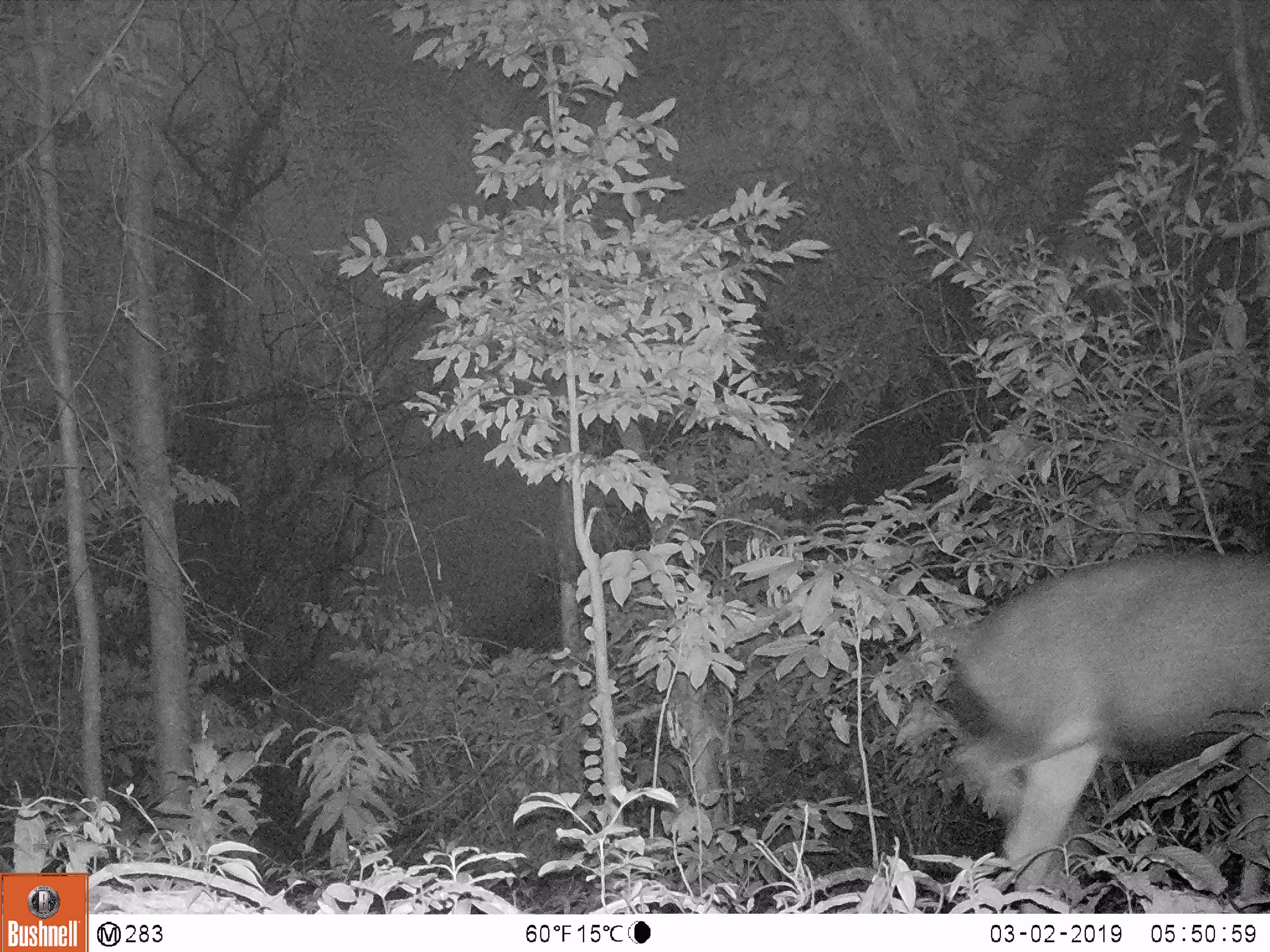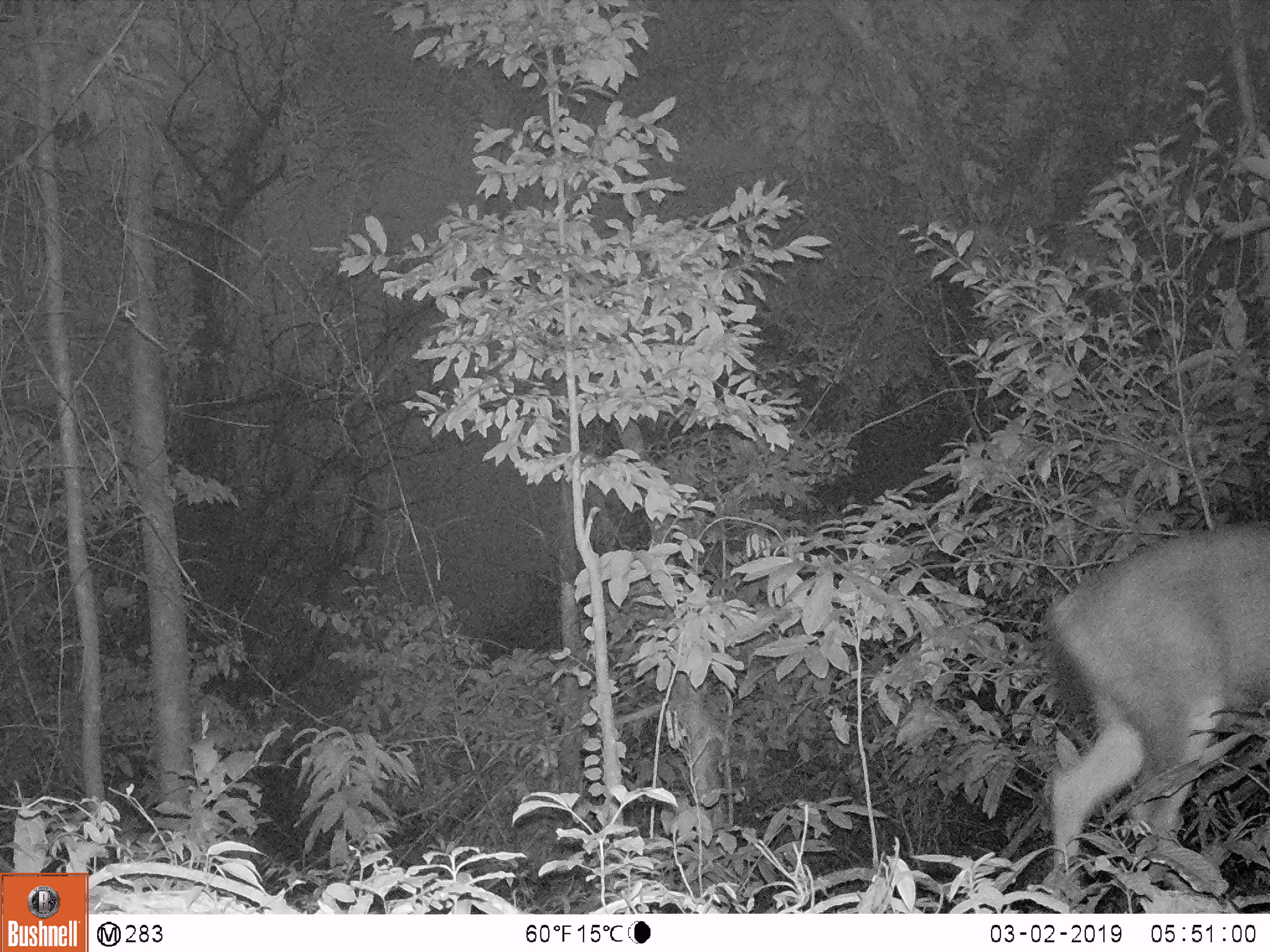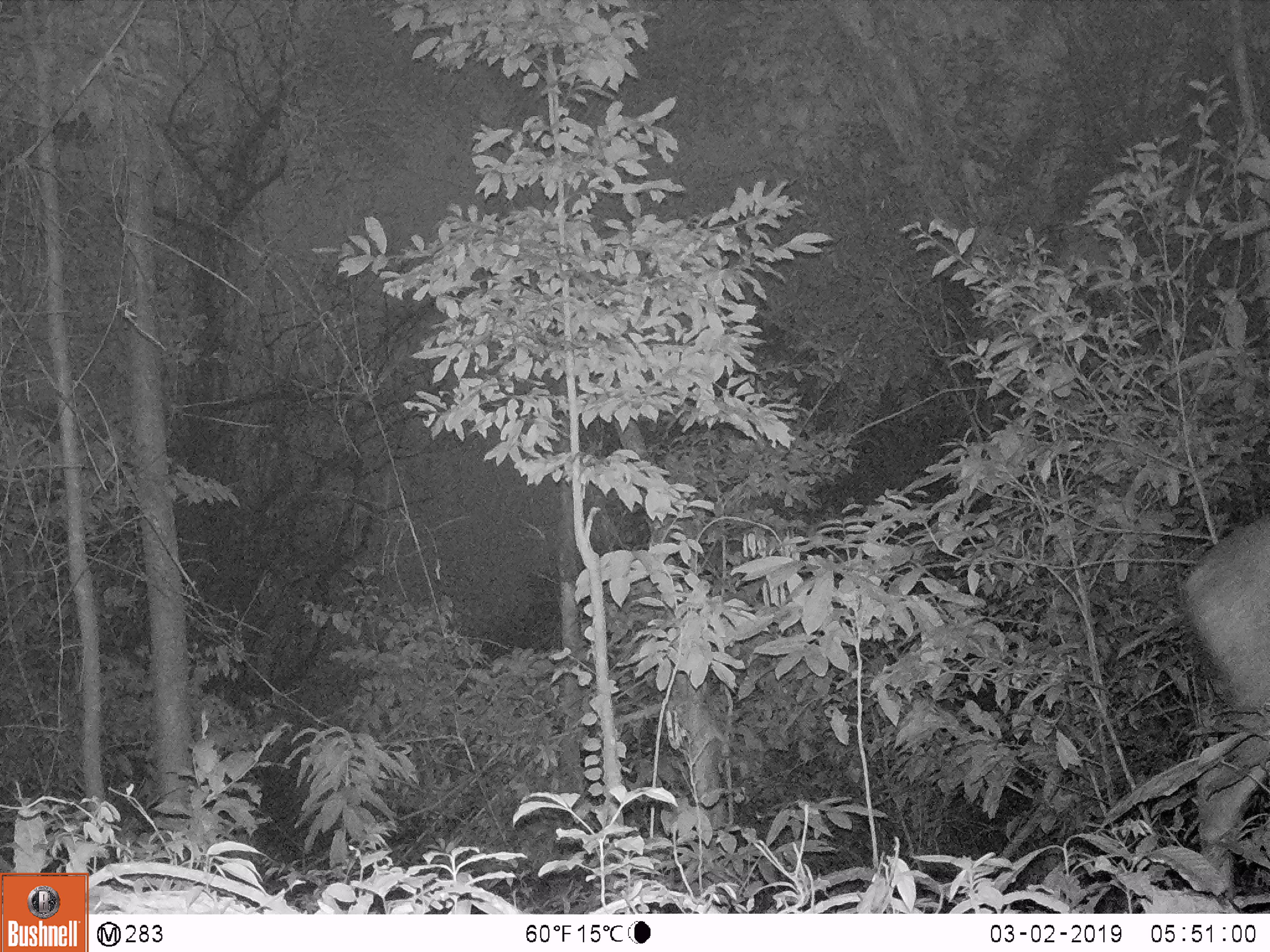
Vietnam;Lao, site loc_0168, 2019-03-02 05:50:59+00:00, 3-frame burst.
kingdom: Animalia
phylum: Chordata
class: Mammalia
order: Artiodactyla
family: Cervidae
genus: Rusa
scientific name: Rusa unicolor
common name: sambar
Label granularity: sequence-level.